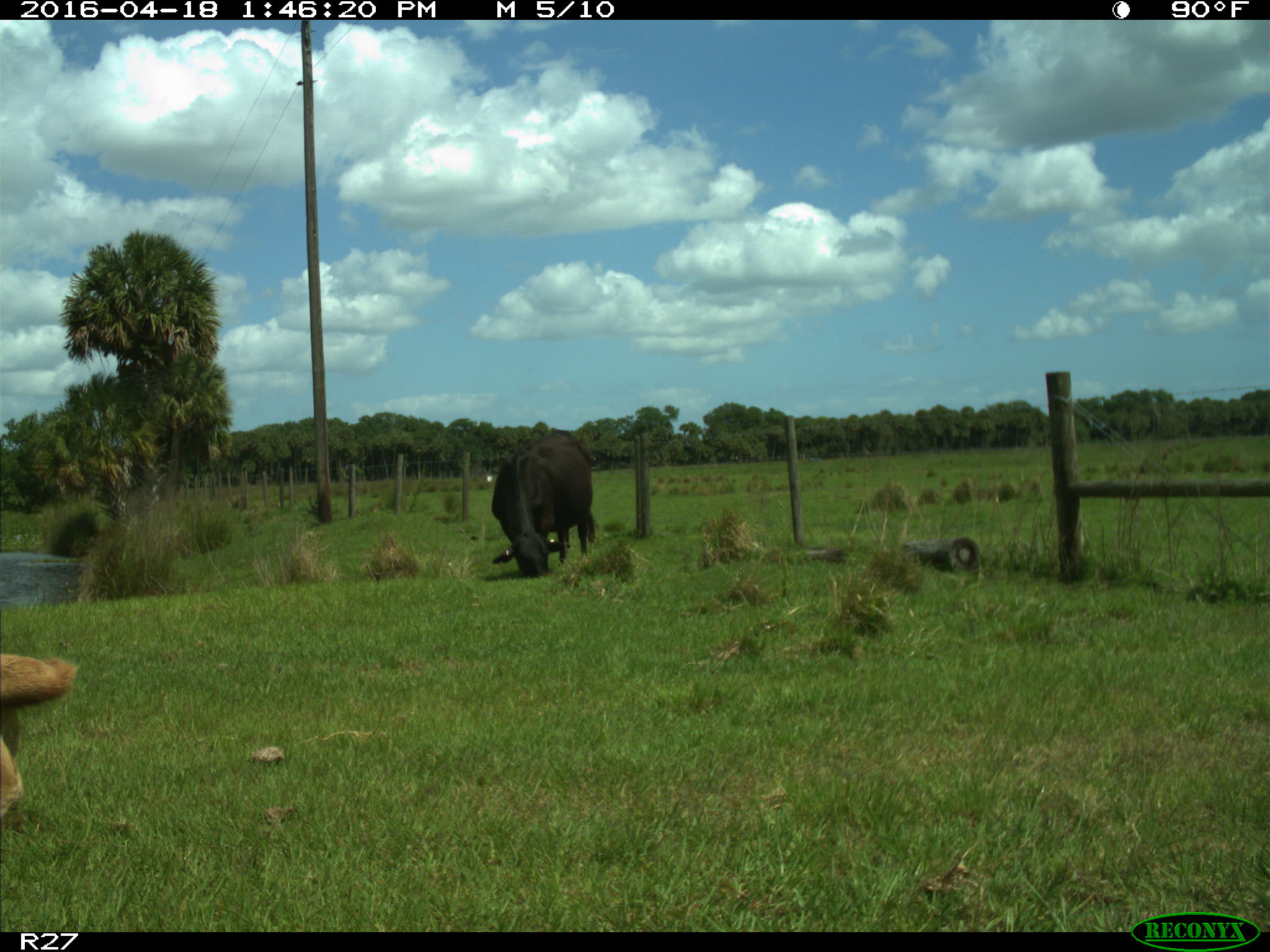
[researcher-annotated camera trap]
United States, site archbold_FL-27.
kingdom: Animalia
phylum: Chordata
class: Mammalia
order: Artiodactyla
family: Bovidae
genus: Bos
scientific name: Bos taurus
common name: domestic cow